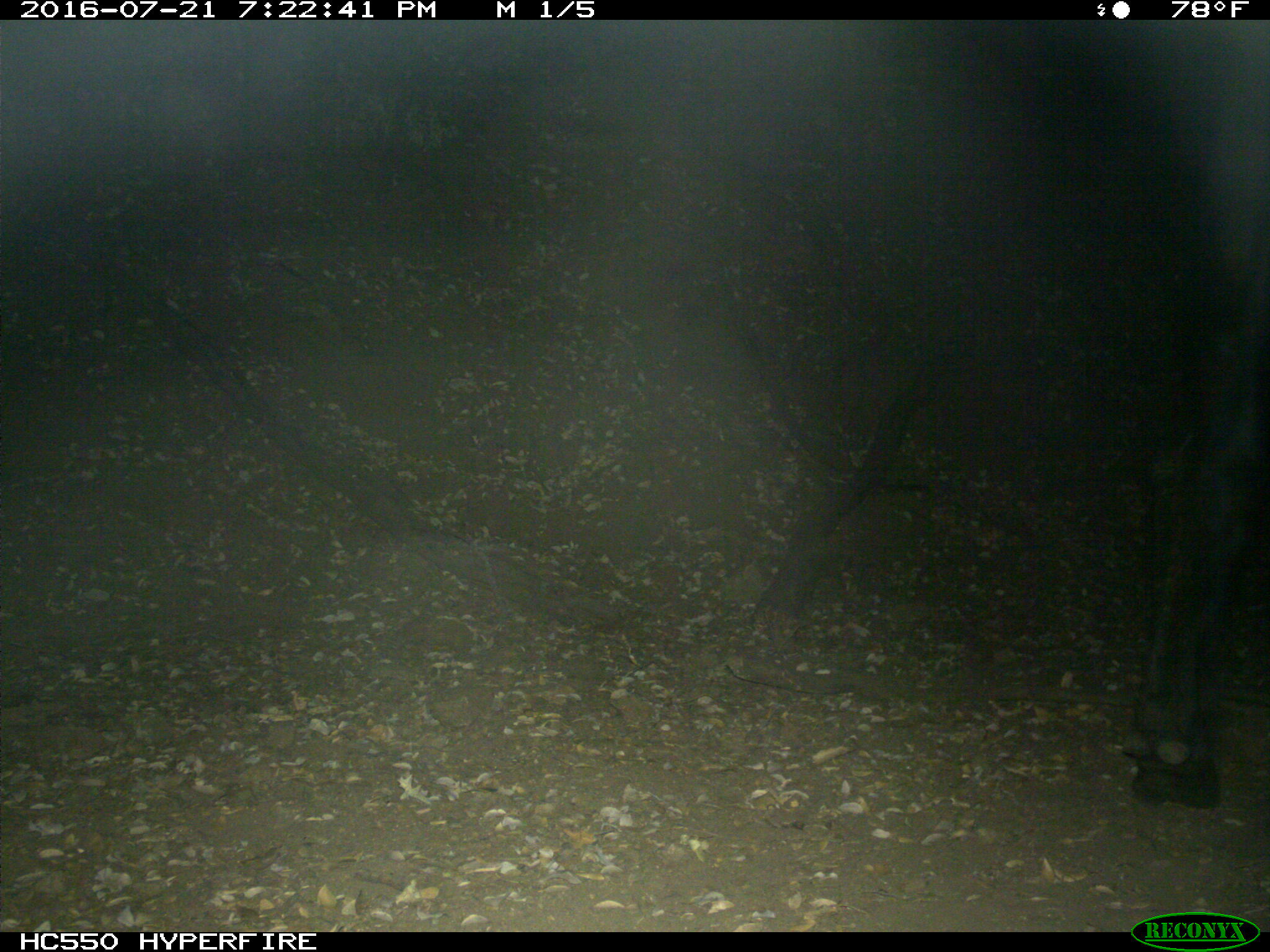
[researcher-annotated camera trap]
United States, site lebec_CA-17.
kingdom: Animalia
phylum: Chordata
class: Mammalia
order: Artiodactyla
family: Bovidae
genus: Bos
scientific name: Bos taurus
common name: domestic cow